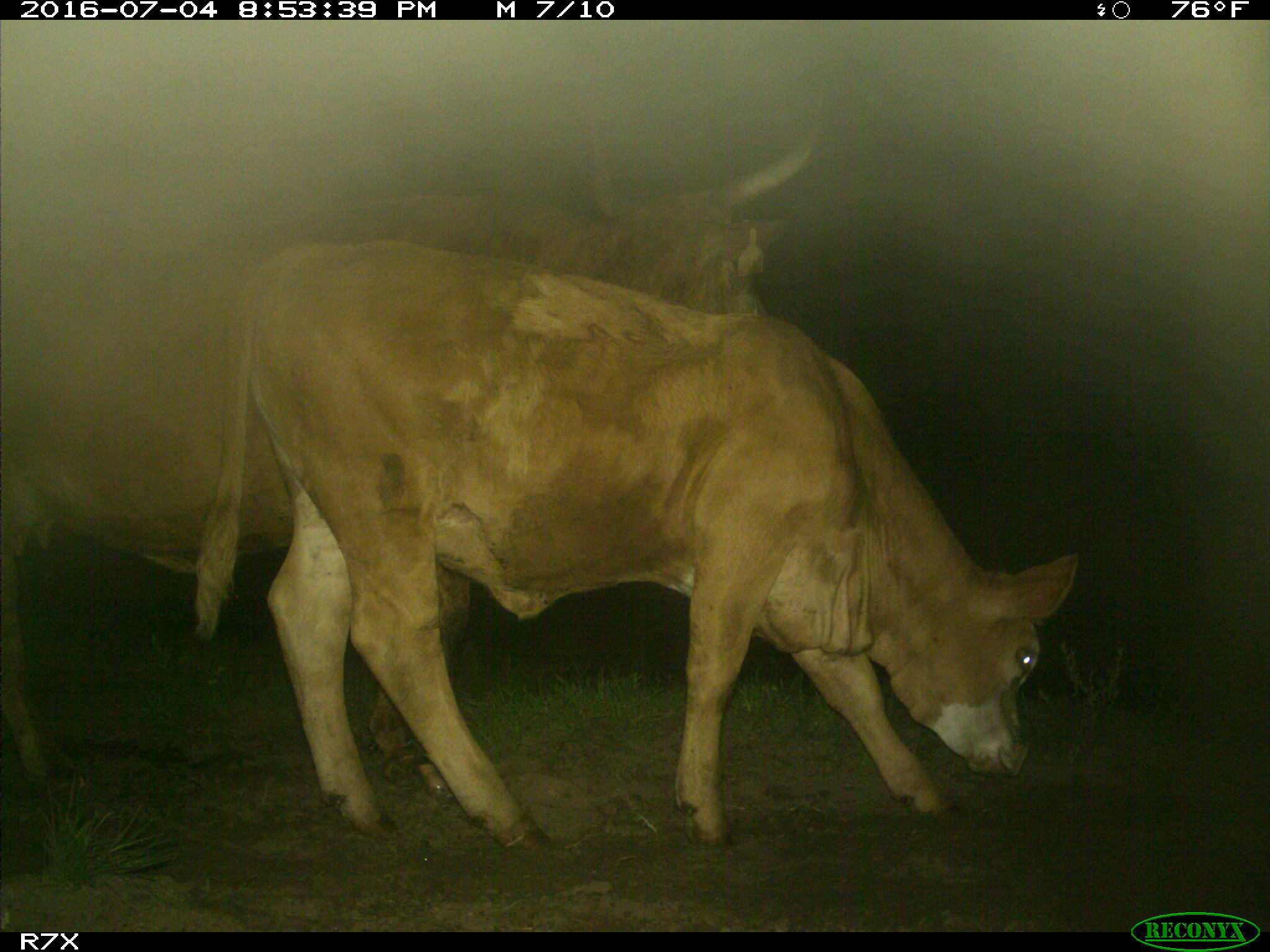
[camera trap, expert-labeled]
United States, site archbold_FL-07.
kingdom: Animalia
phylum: Chordata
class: Mammalia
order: Artiodactyla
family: Bovidae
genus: Bos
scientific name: Bos taurus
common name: domestic cow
Bos taurus (domestic cow).